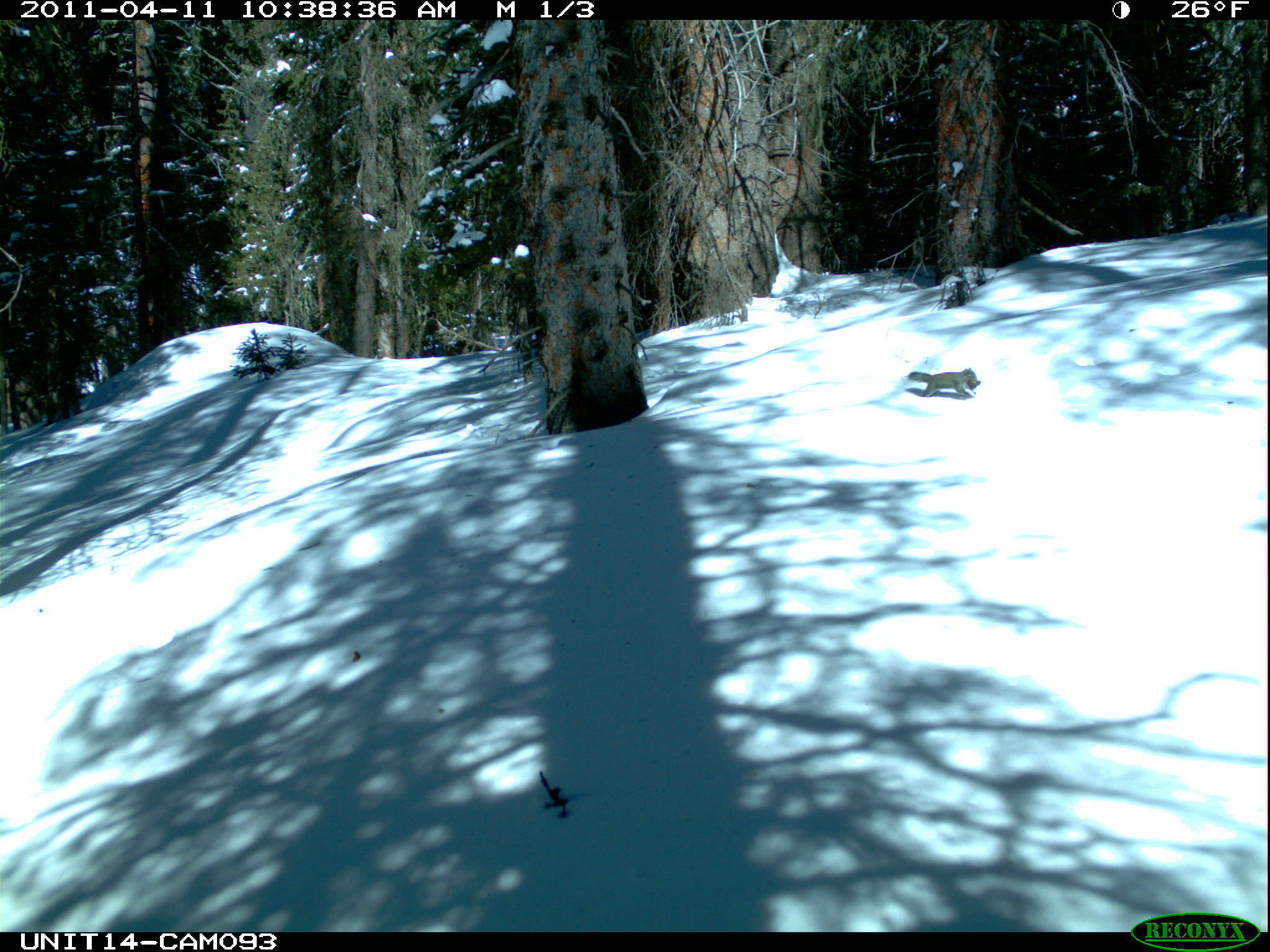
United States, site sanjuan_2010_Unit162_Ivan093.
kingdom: Animalia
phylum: Chordata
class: Mammalia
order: Rodentia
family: Sciuridae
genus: Tamiasciurus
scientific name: Tamiasciurus hudsonicus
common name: american red squirrel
Tamiasciurus hudsonicus (american red squirrel).